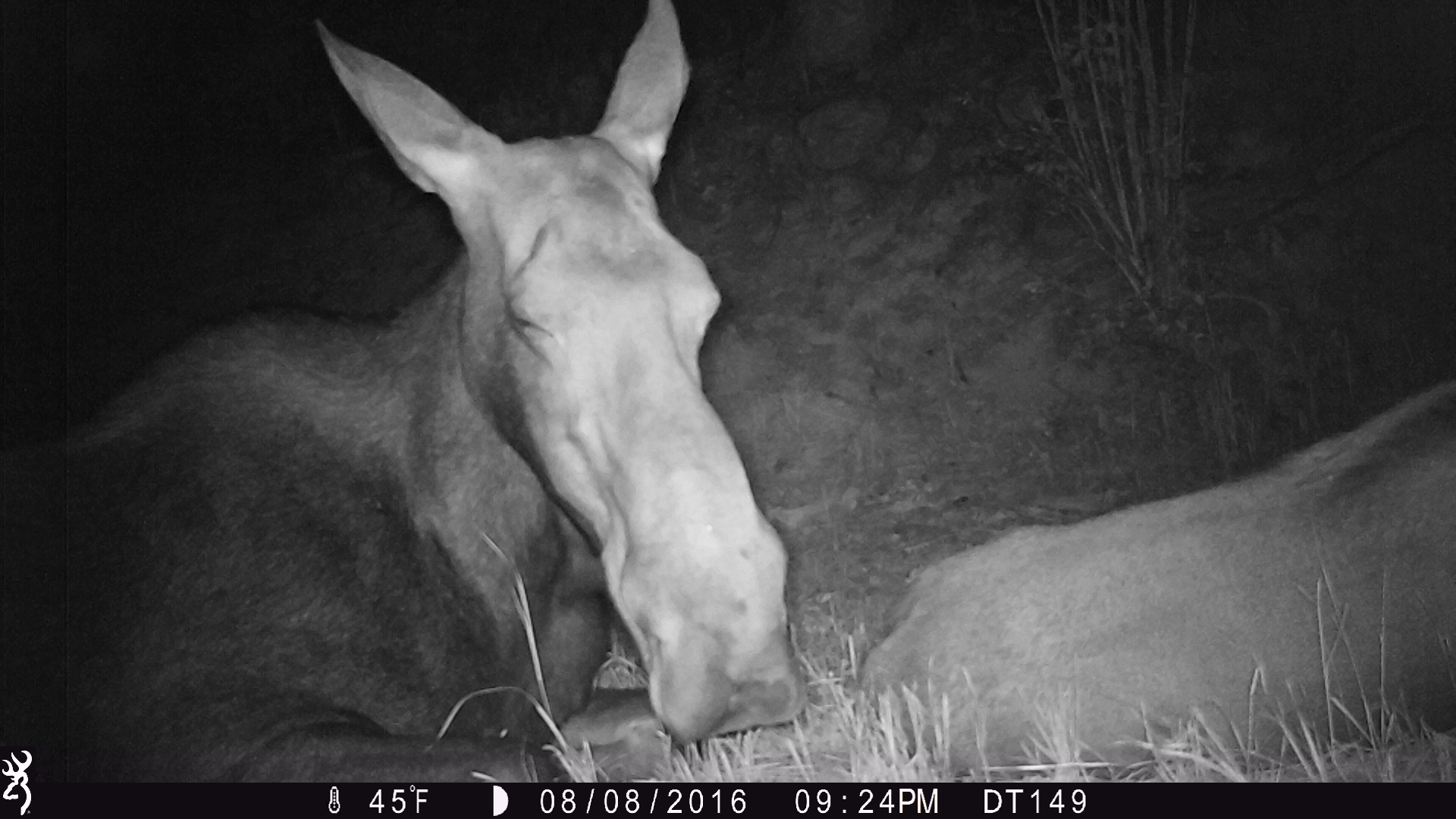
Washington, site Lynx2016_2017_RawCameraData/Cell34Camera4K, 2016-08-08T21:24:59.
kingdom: Animalia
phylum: Chordata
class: Mammalia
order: Artiodactyla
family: Cervidae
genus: Alces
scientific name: Alces alces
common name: moose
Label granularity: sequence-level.